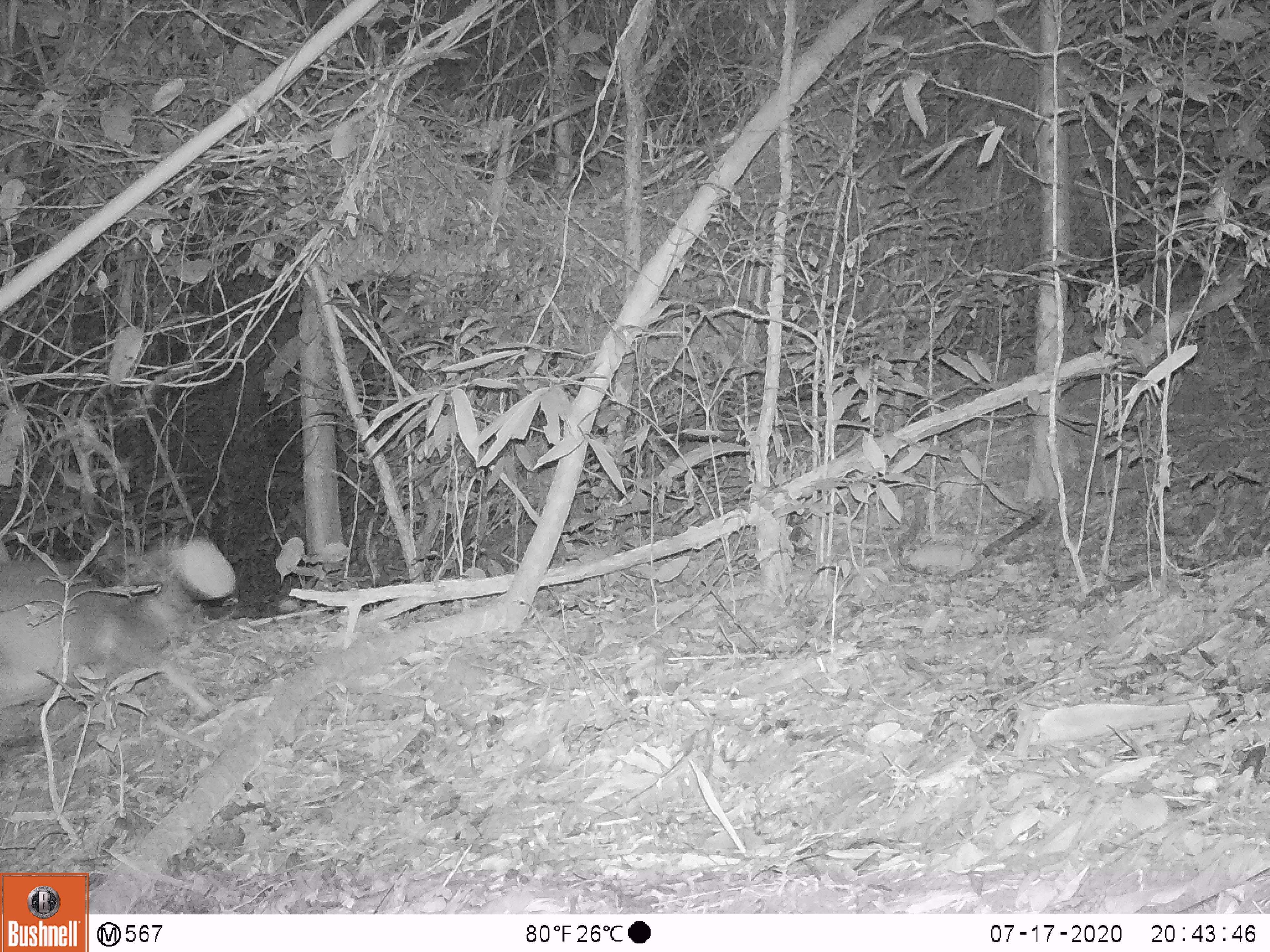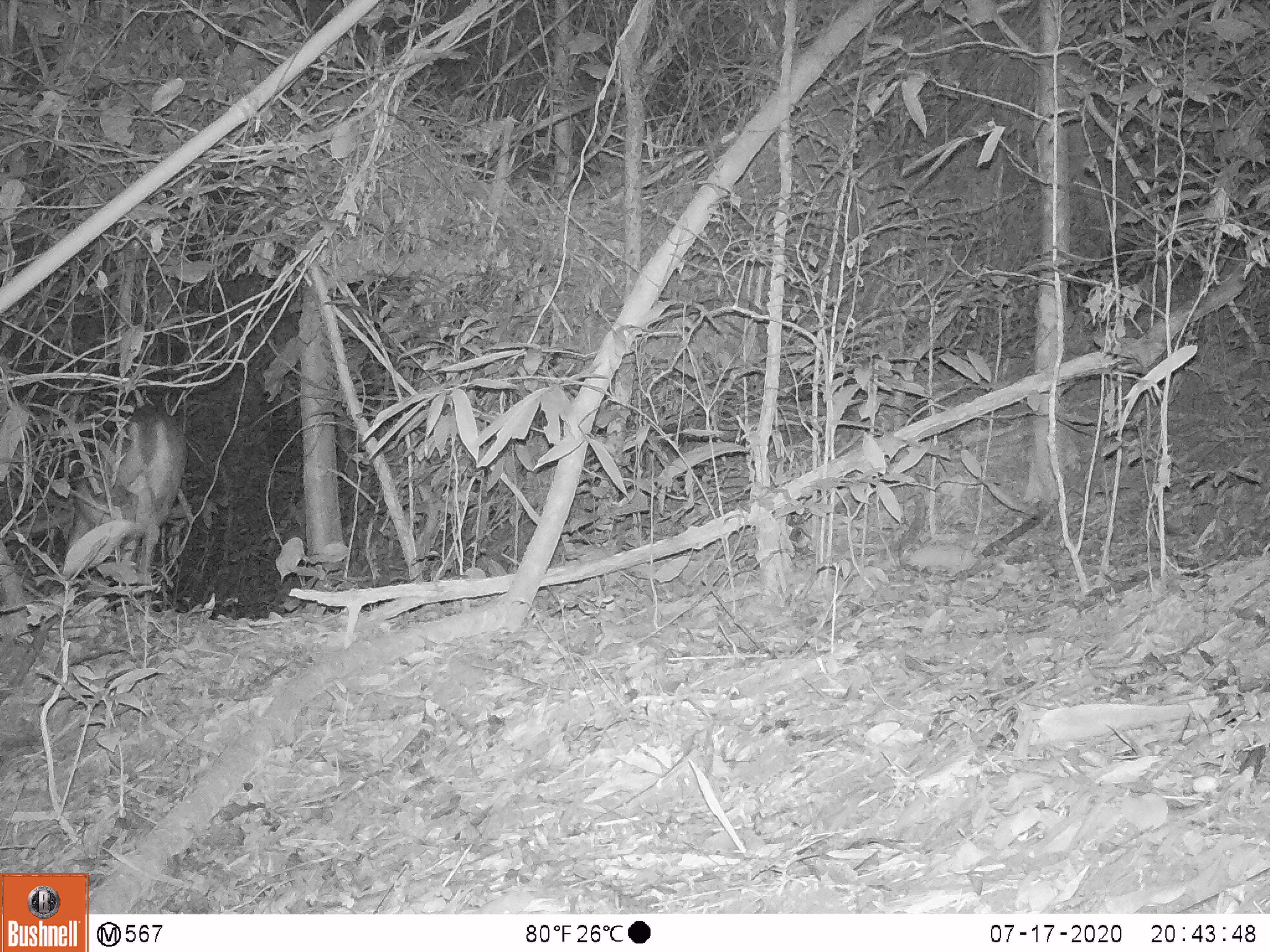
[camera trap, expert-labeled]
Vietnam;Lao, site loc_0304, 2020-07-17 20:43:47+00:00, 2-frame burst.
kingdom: Animalia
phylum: Chordata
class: Mammalia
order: Artiodactyla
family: Cervidae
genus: Muntiacus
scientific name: Muntiacus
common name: muntjacs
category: unidentified muntjac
Unidentified muntjac (muntjacs) (Muntiacus). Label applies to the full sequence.